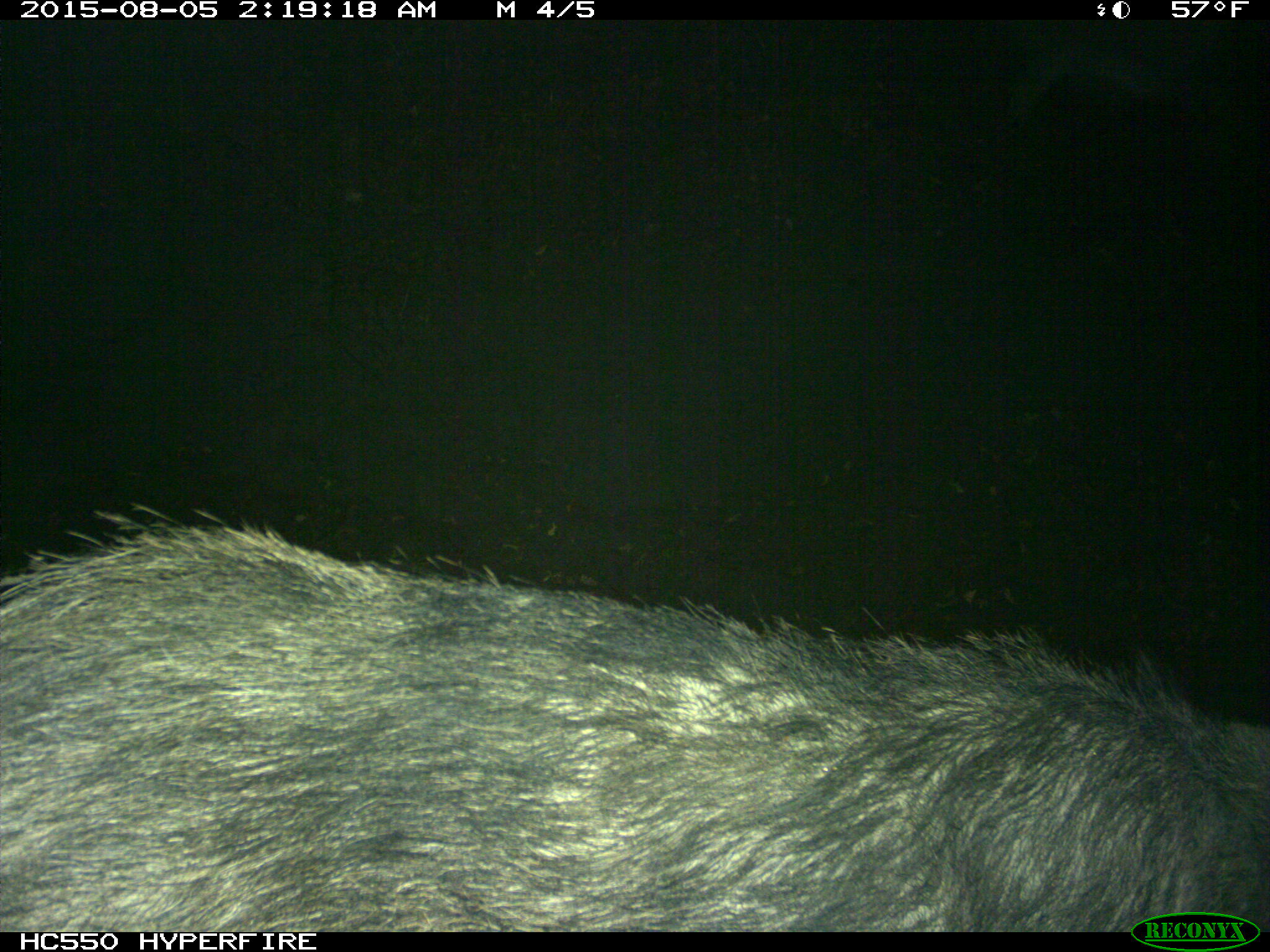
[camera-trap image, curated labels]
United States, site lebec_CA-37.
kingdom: Animalia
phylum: Chordata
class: Mammalia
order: Artiodactyla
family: Suidae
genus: Sus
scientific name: Sus scrofa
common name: wild boar